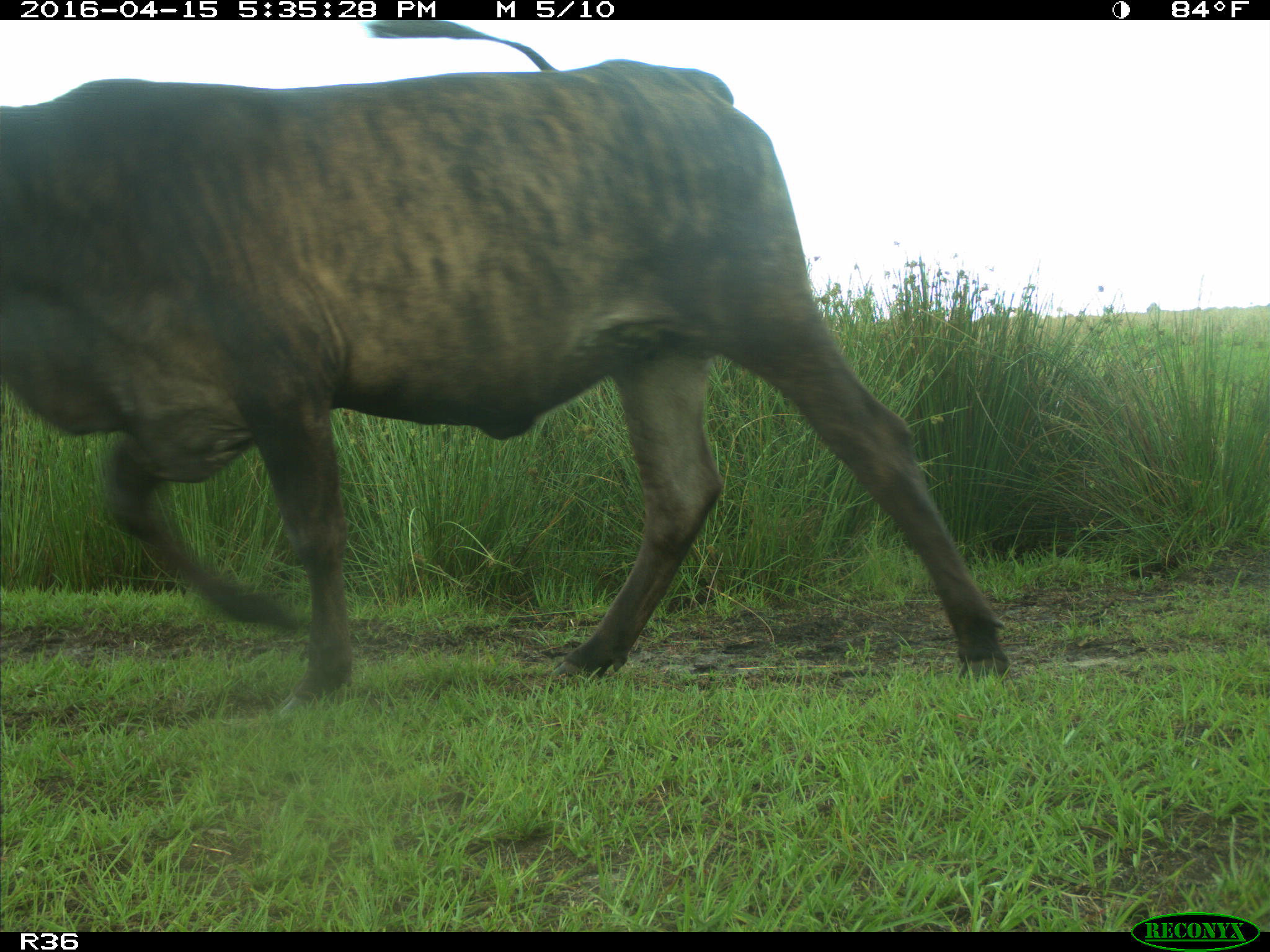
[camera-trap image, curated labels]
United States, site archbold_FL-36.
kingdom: Animalia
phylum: Chordata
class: Mammalia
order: Artiodactyla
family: Bovidae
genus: Bos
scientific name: Bos taurus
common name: domestic cow